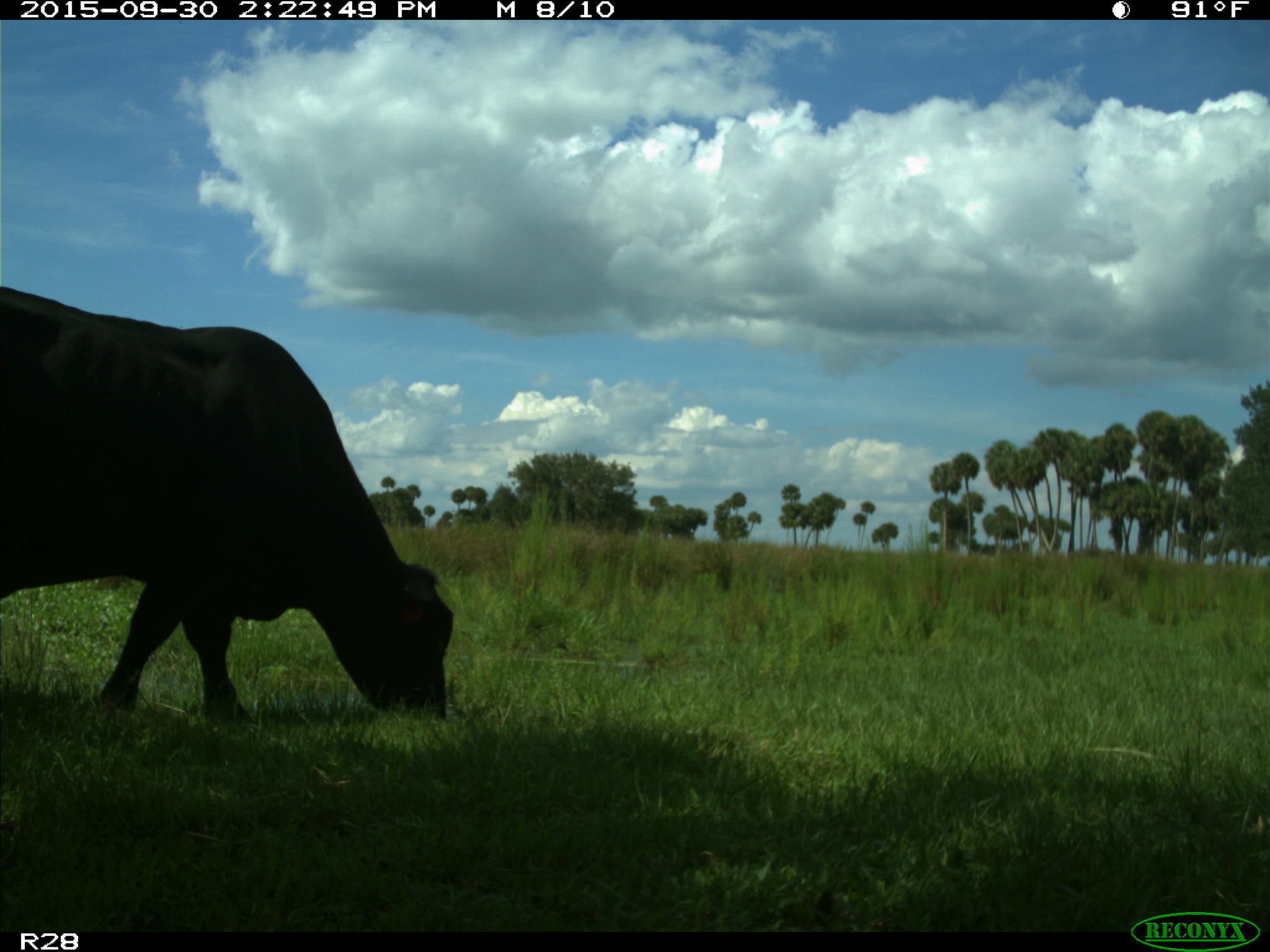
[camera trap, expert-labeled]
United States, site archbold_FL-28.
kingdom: Animalia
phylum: Chordata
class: Mammalia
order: Artiodactyla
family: Bovidae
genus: Bos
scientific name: Bos taurus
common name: domestic cow